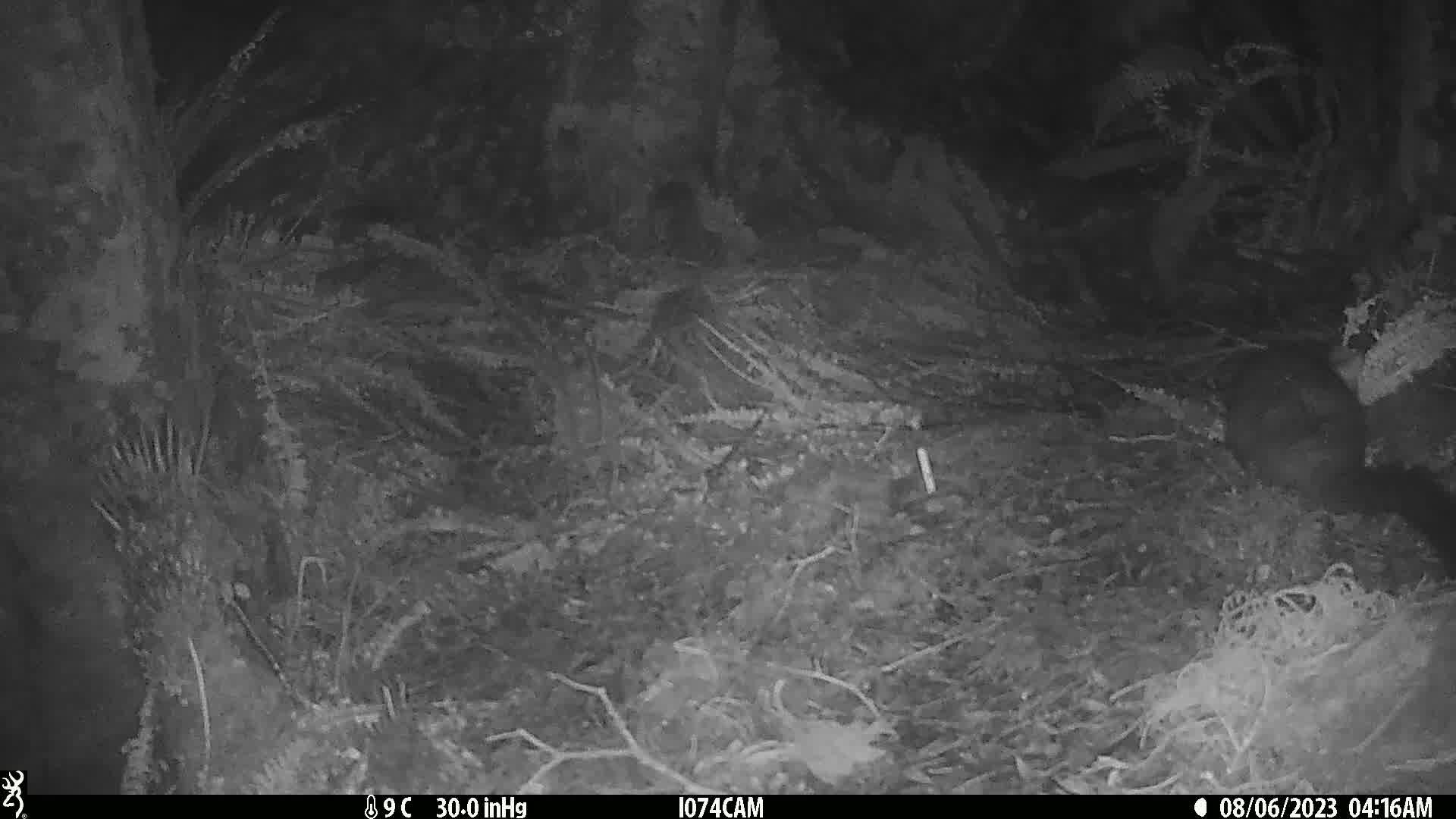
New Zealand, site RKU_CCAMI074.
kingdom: Animalia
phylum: Chordata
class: Mammalia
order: Diprotodontia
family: Phalangeridae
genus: Trichosurus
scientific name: Trichosurus vulpecula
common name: common brushtail possum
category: possum